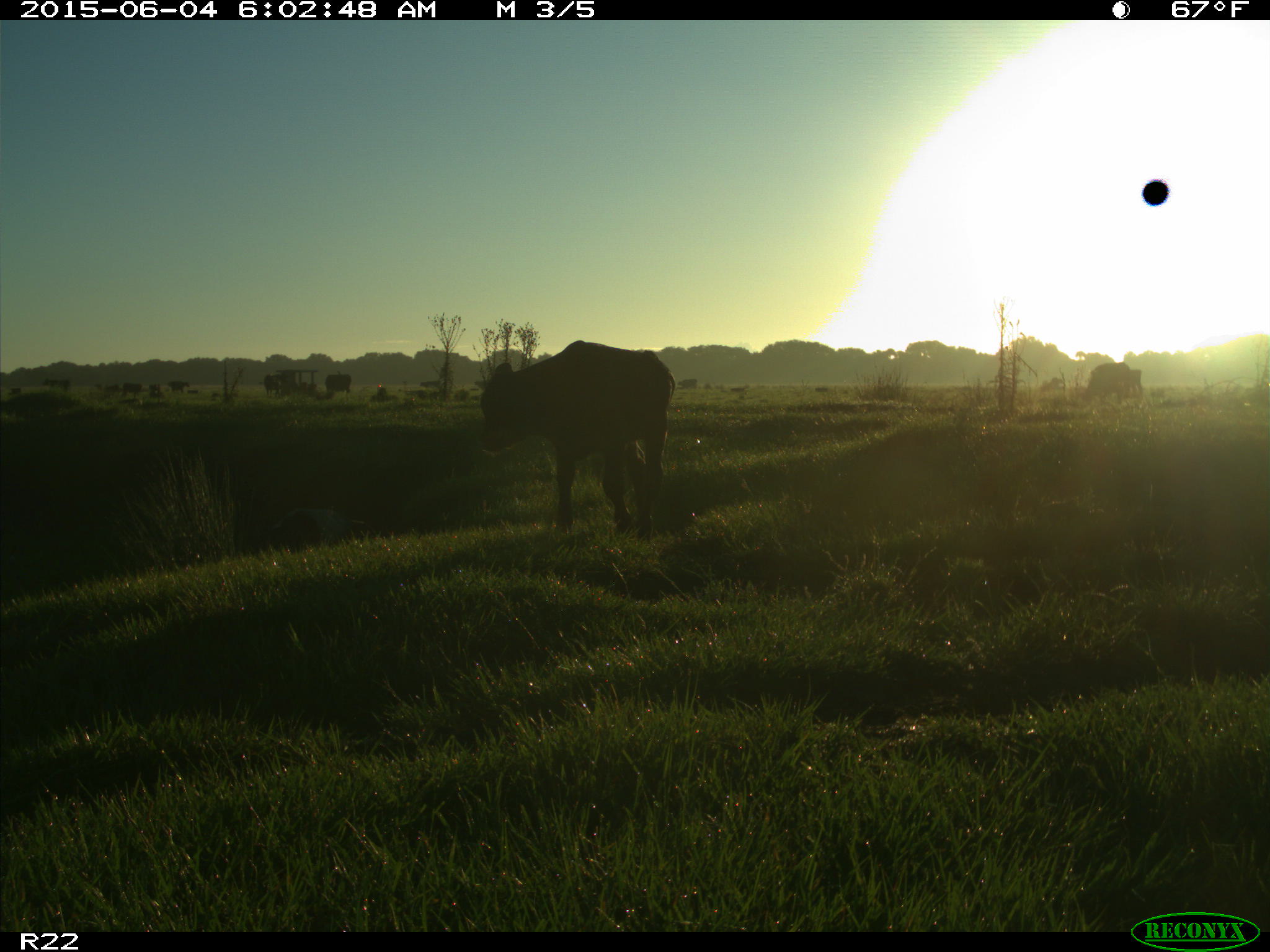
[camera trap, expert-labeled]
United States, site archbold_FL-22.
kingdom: Animalia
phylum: Chordata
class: Mammalia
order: Artiodactyla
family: Bovidae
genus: Bos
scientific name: Bos taurus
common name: domestic cow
Bos taurus (domestic cow).